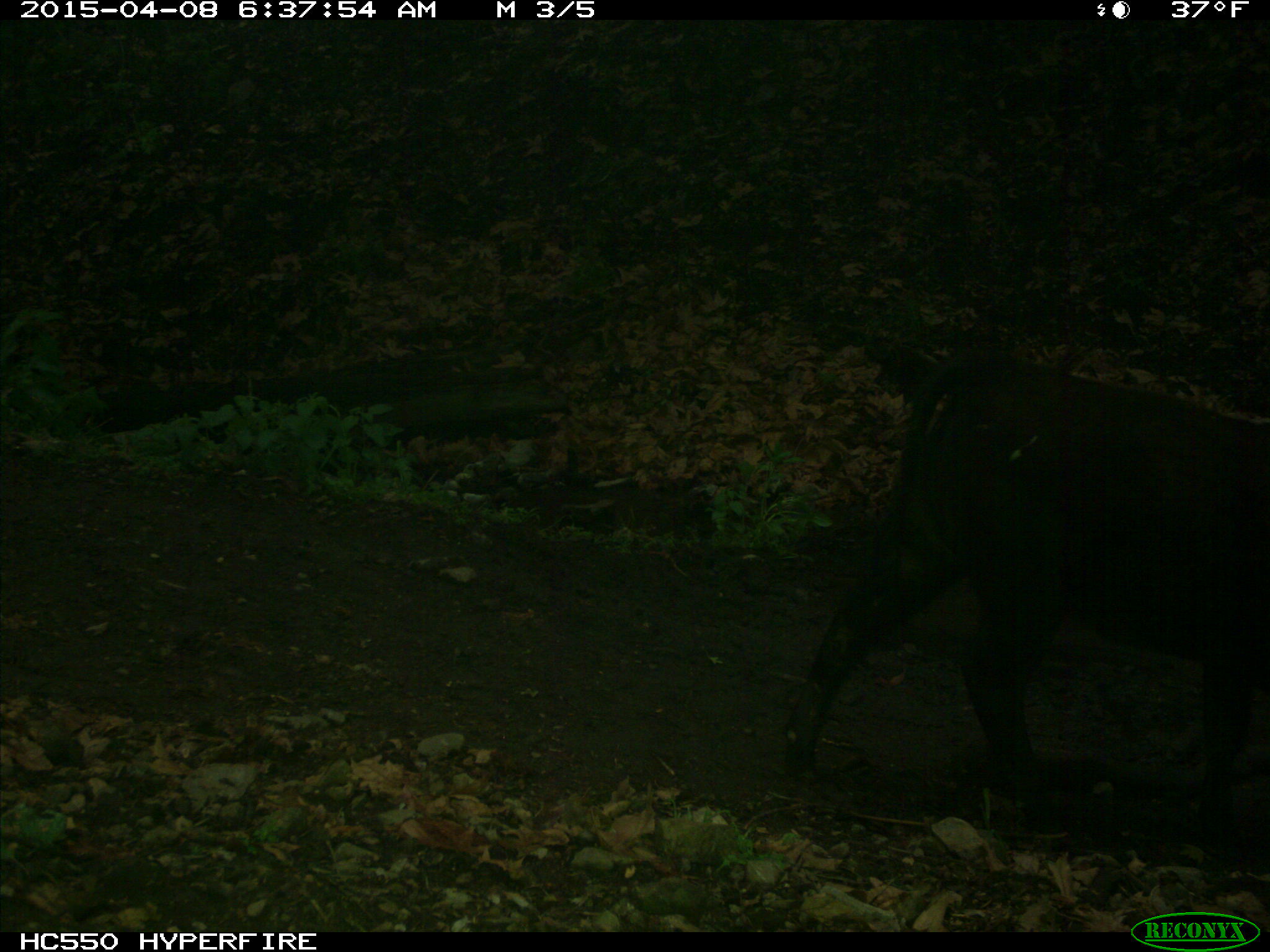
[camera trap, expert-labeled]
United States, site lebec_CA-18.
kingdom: Animalia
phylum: Chordata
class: Mammalia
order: Artiodactyla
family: Bovidae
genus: Bos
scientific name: Bos taurus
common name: domestic cow